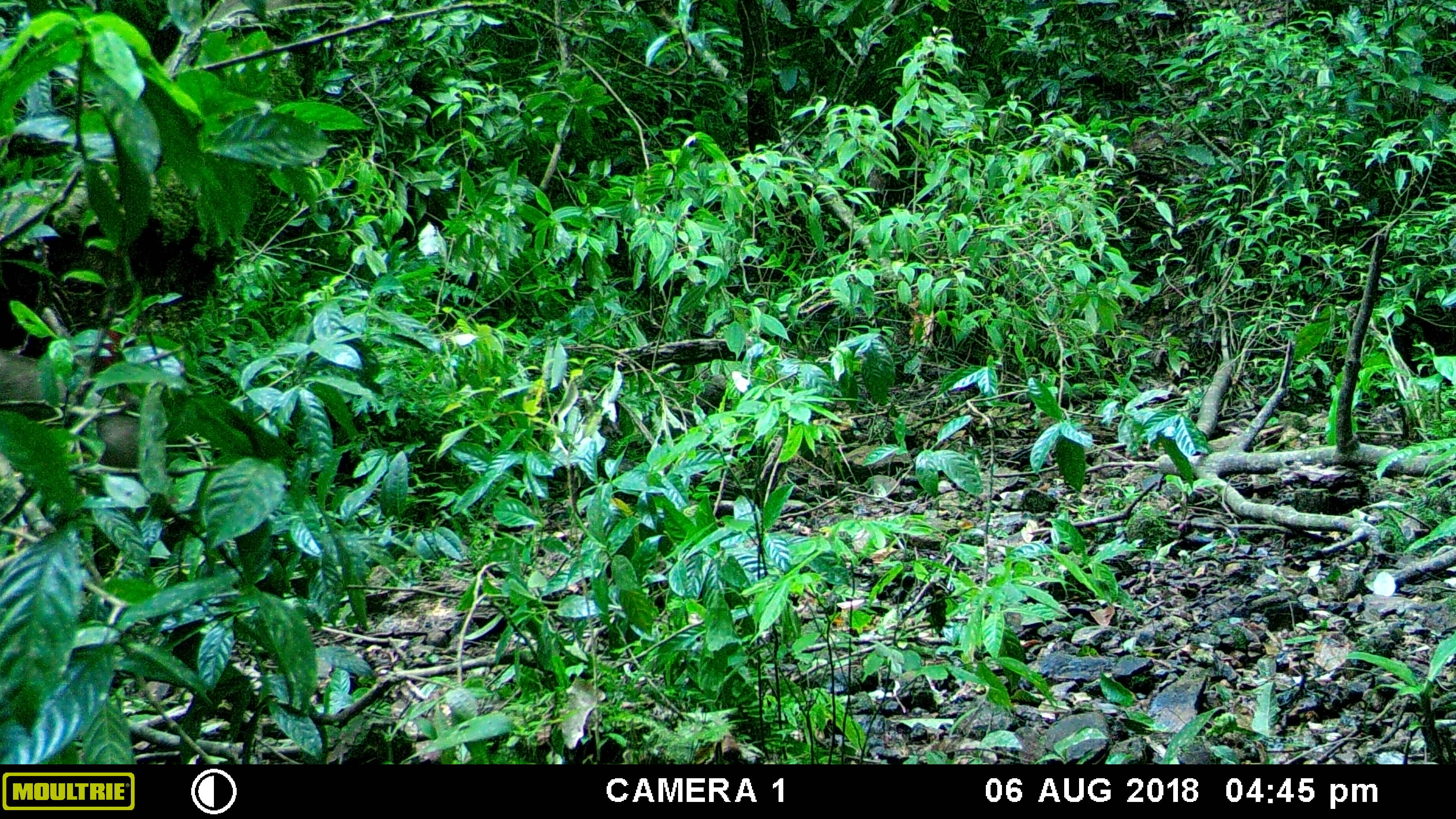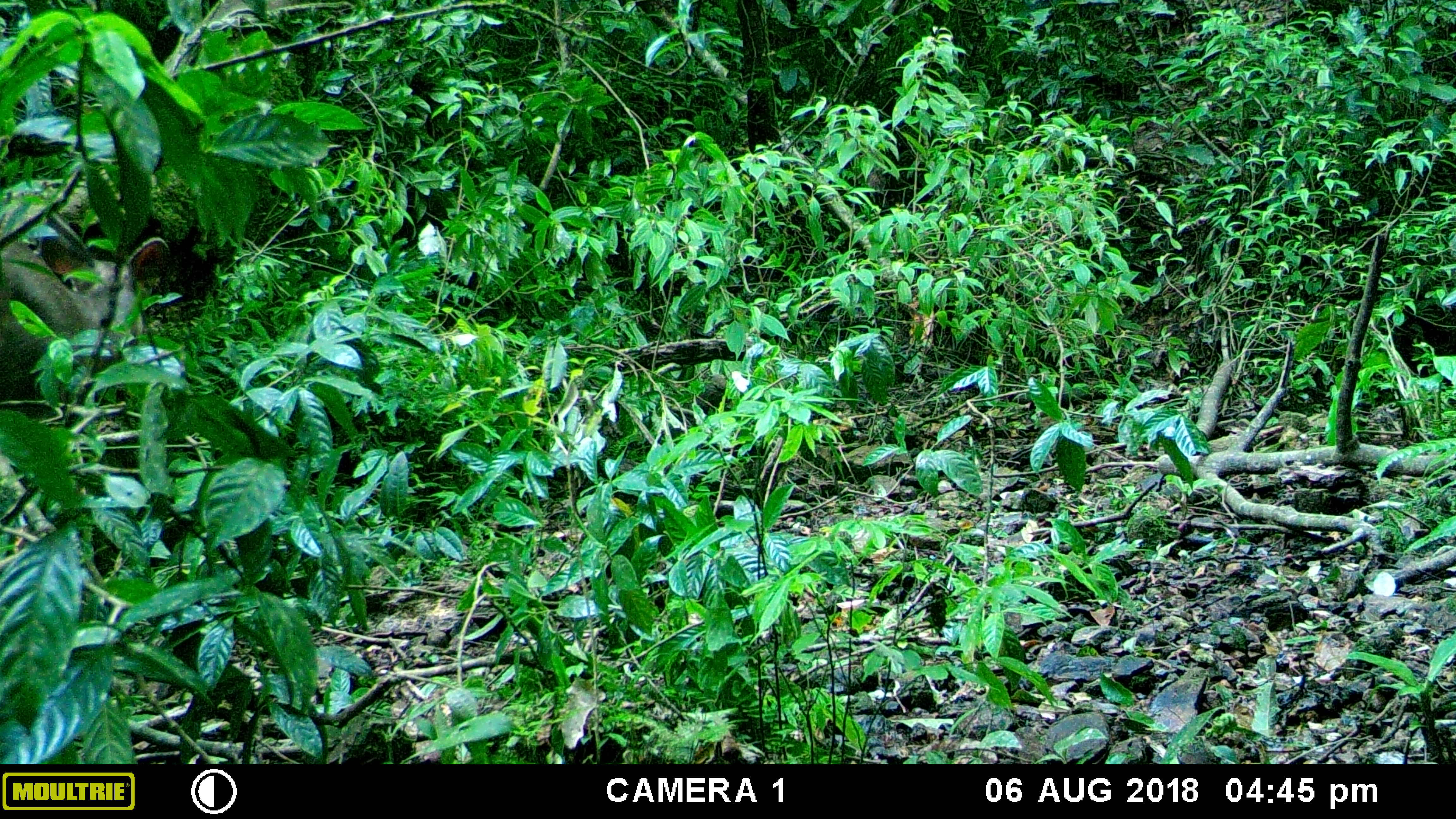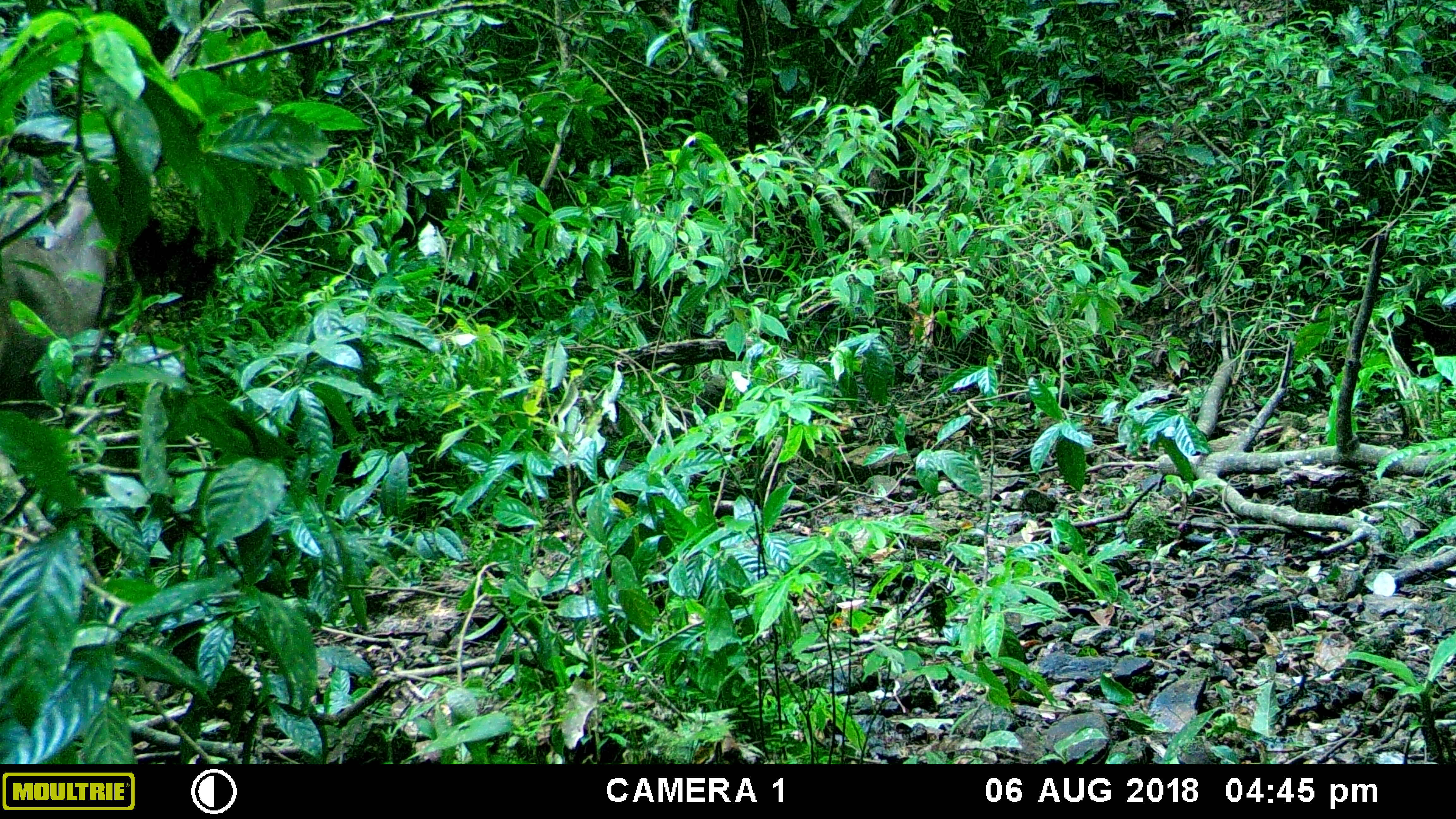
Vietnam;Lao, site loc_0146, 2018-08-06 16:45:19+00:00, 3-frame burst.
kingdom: Animalia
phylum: Chordata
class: Mammalia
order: Artiodactyla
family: Cervidae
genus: Rusa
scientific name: Rusa unicolor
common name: sambar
Sambar (Rusa unicolor). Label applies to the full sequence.